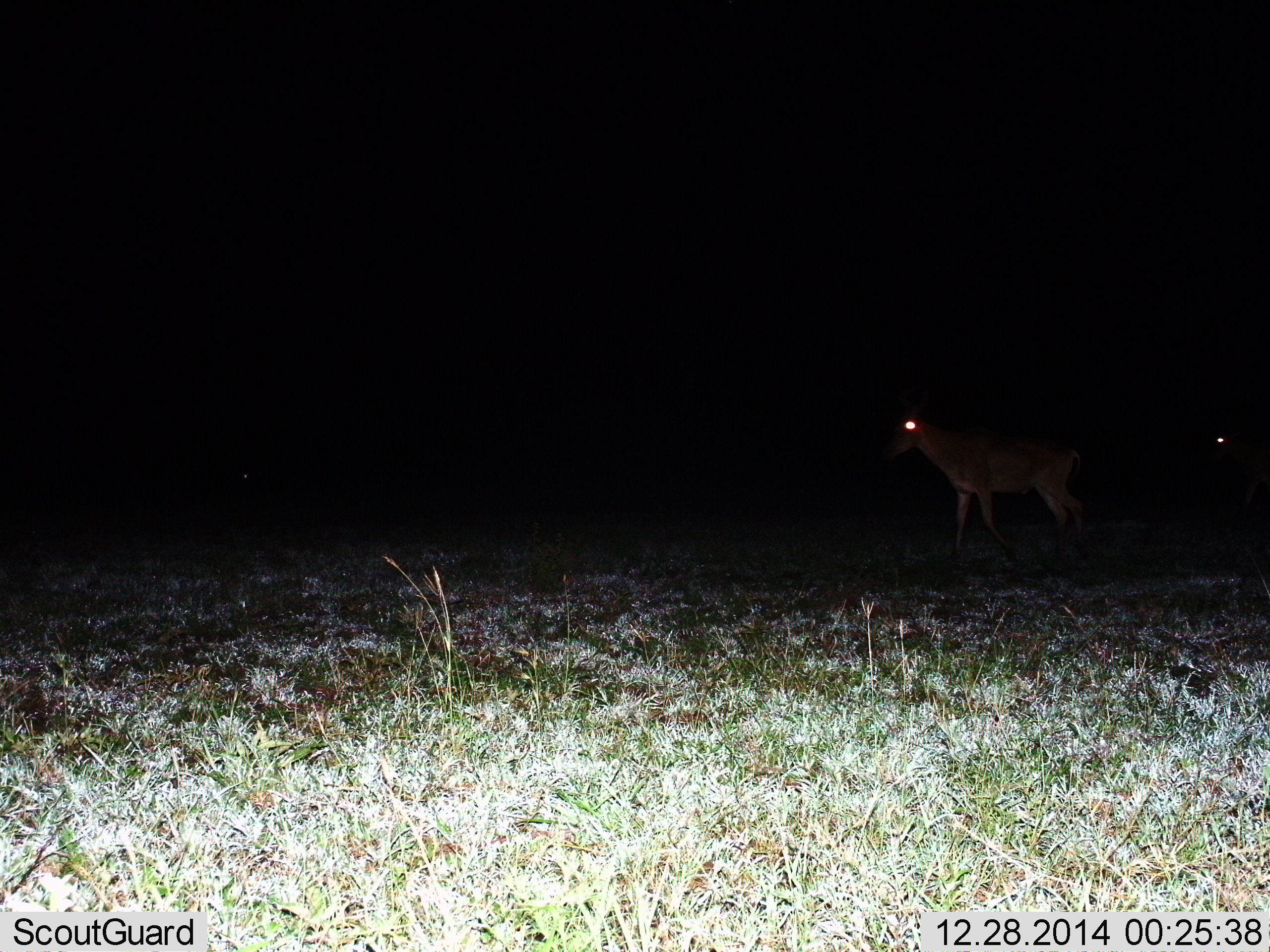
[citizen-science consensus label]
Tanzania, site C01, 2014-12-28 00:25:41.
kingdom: Animalia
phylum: Chordata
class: Mammalia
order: Artiodactyla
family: Bovidae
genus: Alcelaphus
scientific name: Alcelaphus buselaphus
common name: hartebeest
Hartebeest (Alcelaphus buselaphus), count 2. Behavior (volunteer vote fractions): standing 56%, resting 0%, moving 56%, interacting 0%. Young present (vote fraction): 0%. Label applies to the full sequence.